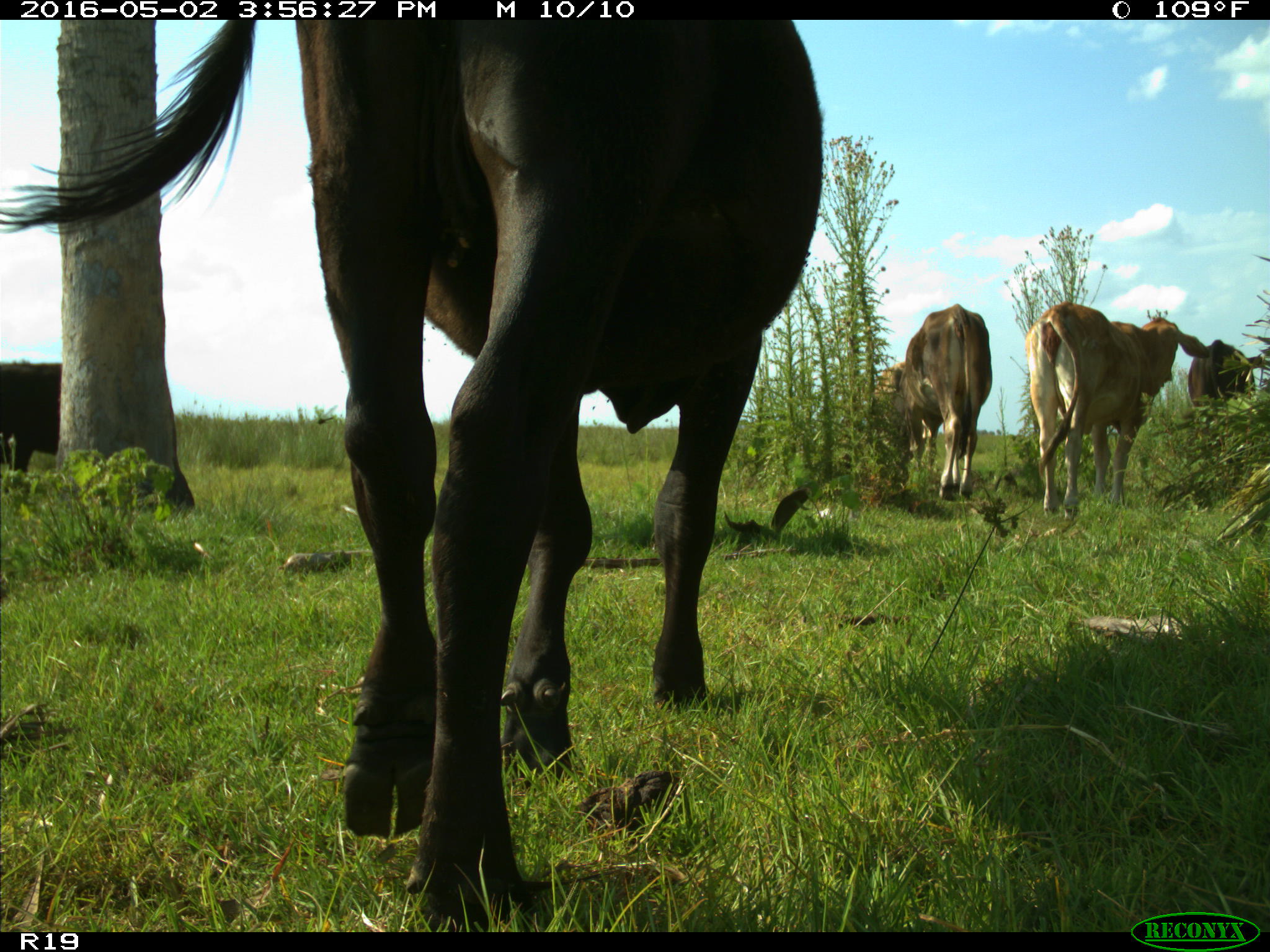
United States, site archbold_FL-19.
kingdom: Animalia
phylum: Chordata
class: Mammalia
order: Artiodactyla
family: Bovidae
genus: Bos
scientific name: Bos taurus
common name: domestic cow